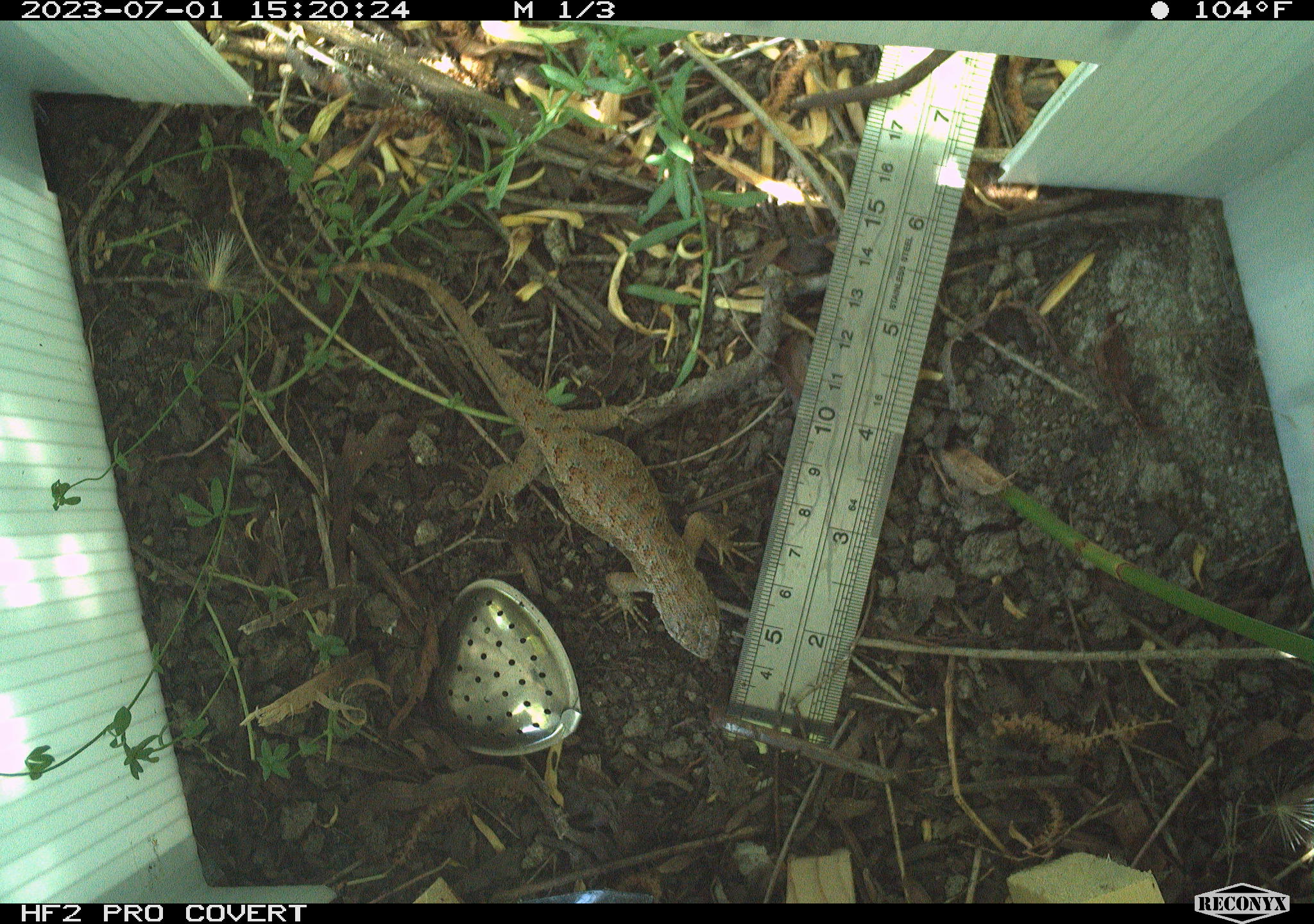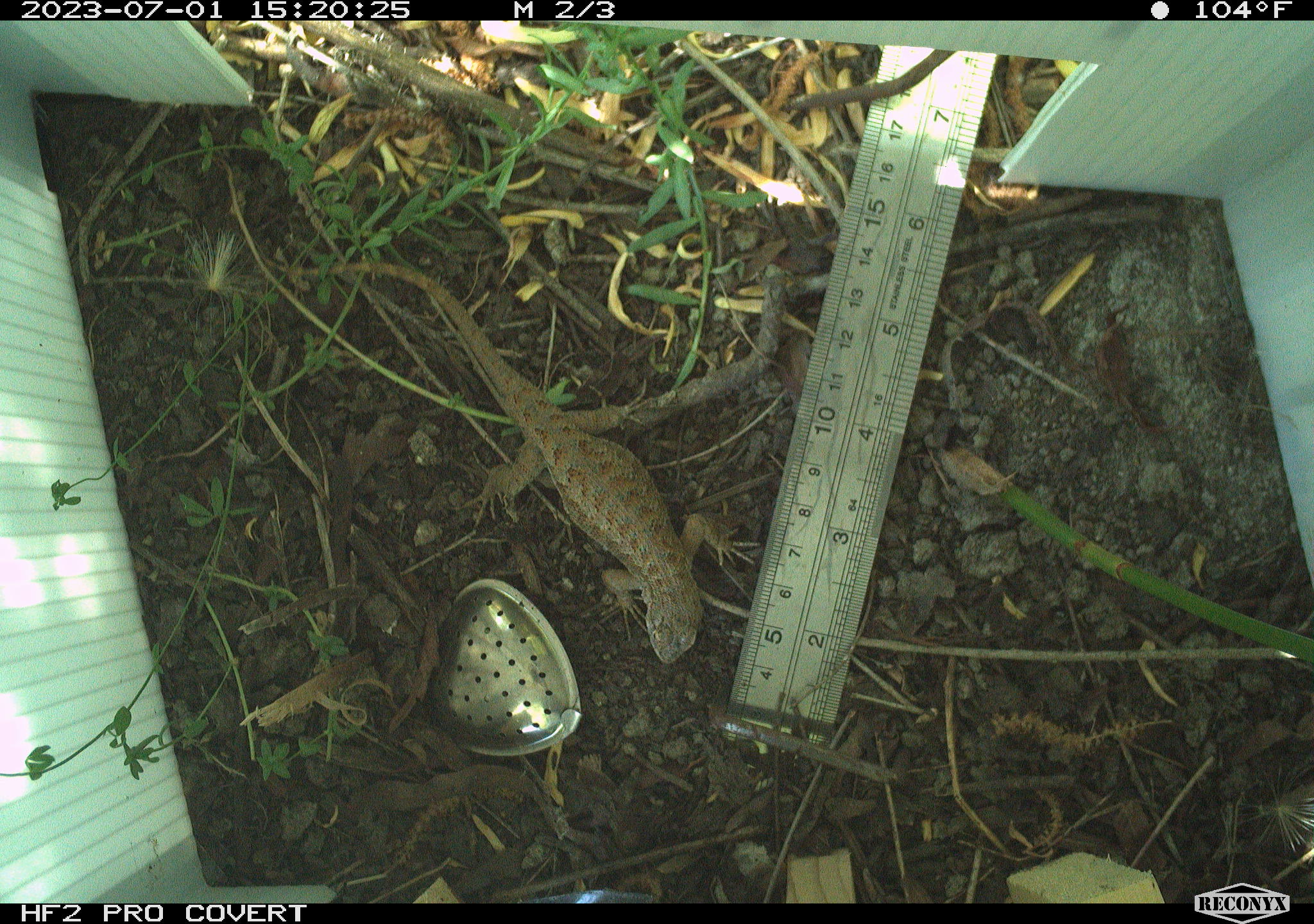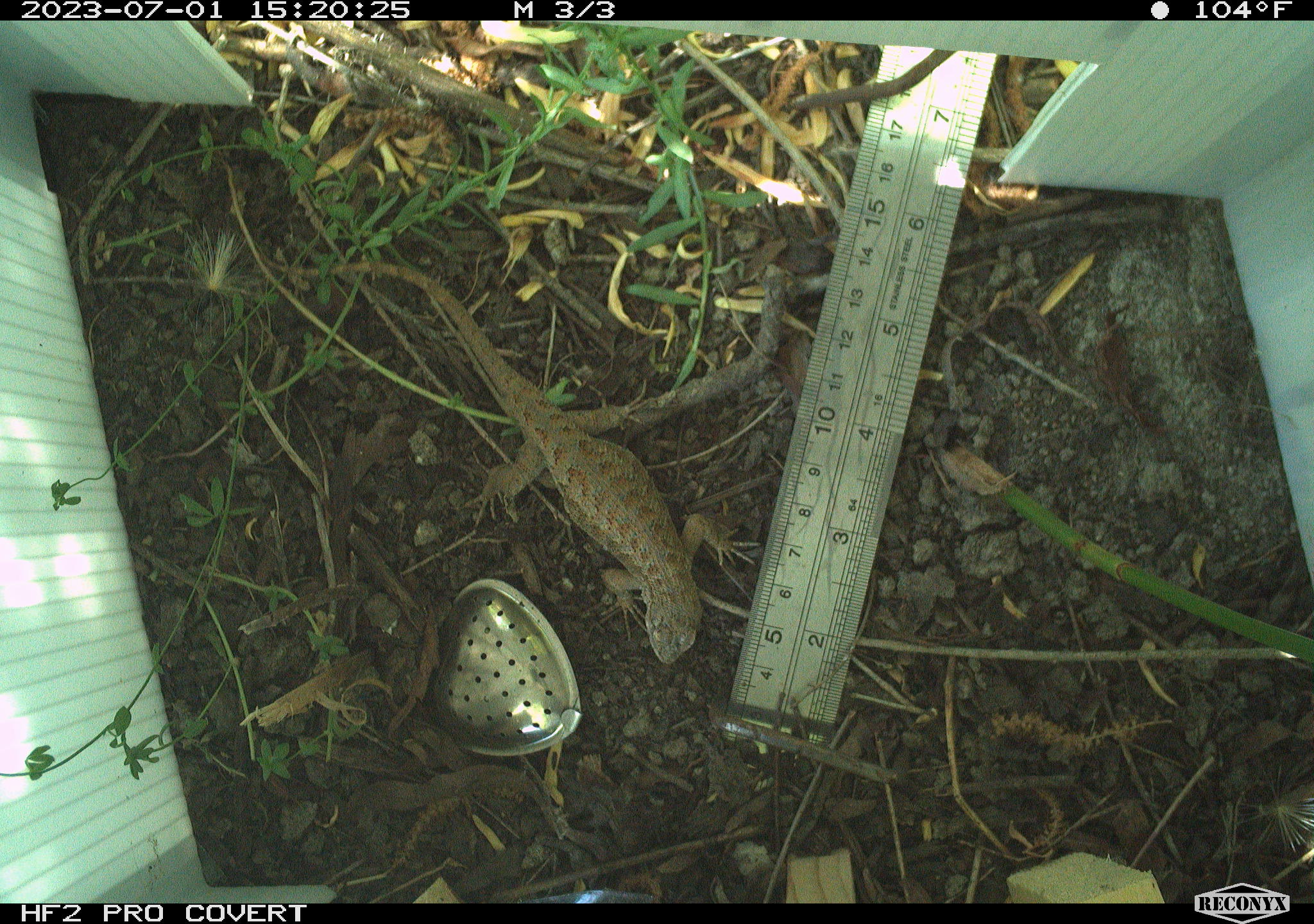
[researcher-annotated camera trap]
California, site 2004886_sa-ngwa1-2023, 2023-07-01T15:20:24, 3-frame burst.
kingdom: Animalia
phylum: Chordata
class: Reptilia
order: Squamata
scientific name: Squamata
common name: lizards and snakes